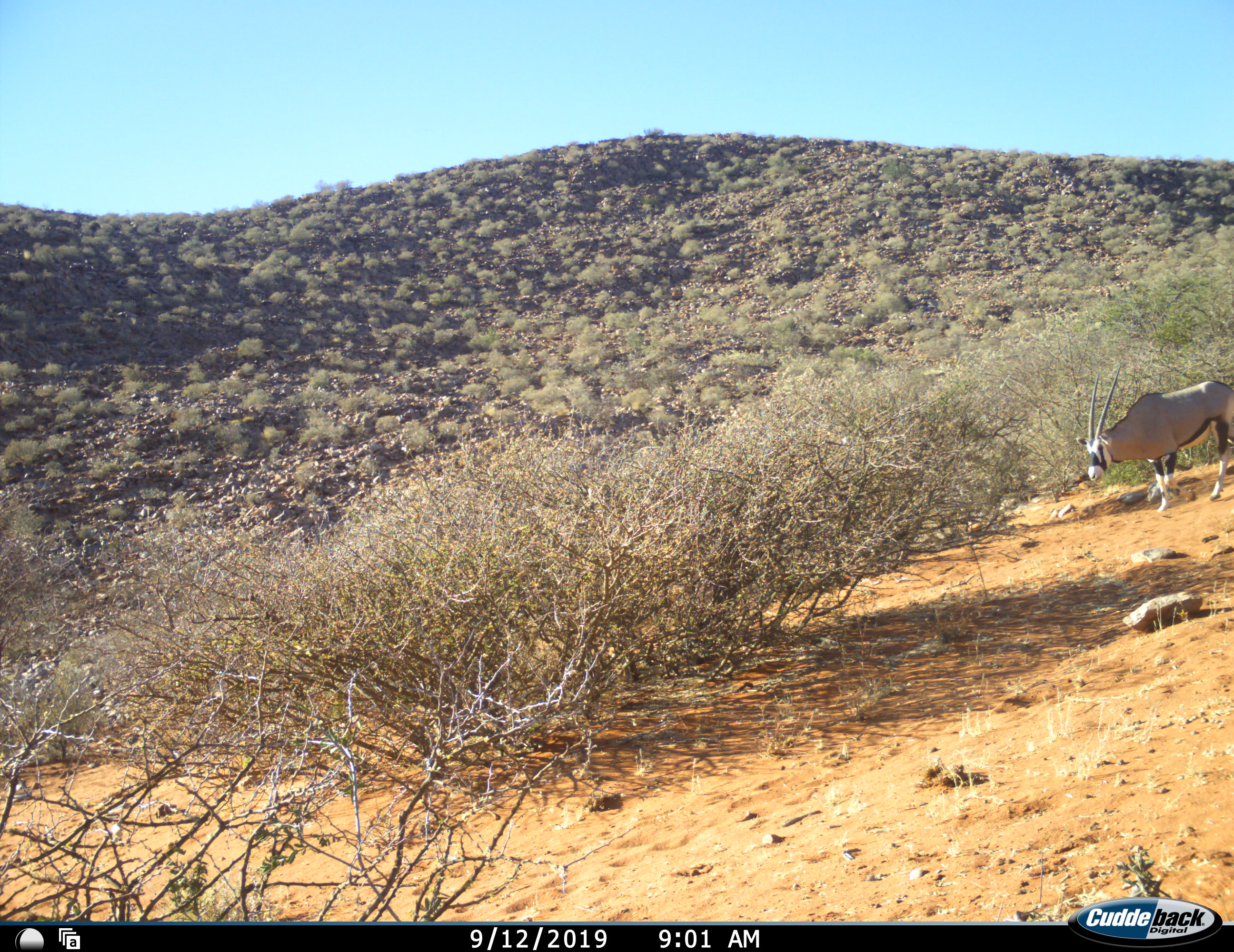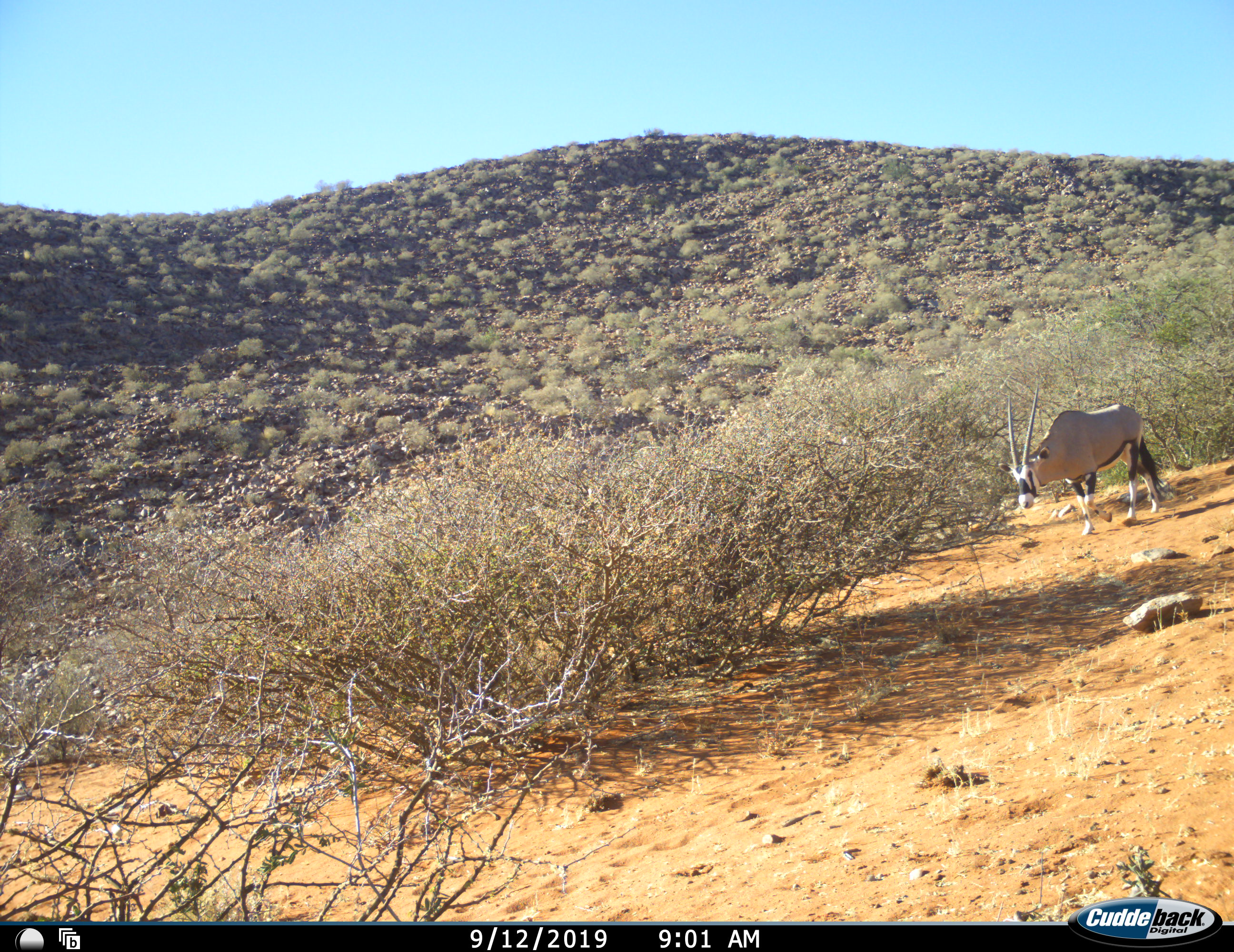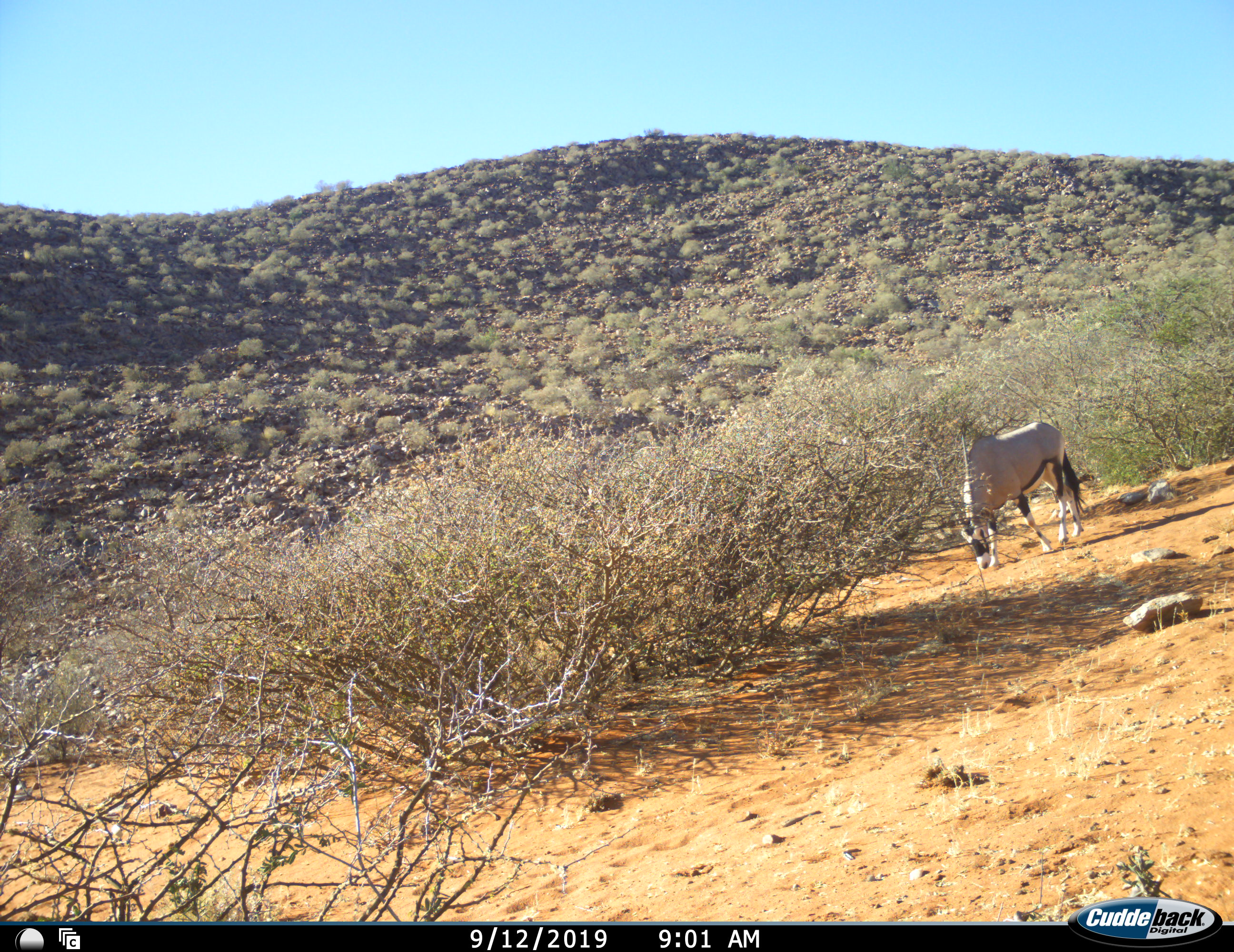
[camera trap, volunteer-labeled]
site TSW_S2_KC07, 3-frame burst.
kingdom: Animalia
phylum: Chordata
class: Mammalia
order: Artiodactyla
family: Bovidae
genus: Oryx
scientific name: Oryx gazella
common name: gemsbok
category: oryx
Oryx (gemsbok) (Oryx gazella), count 1. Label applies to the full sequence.